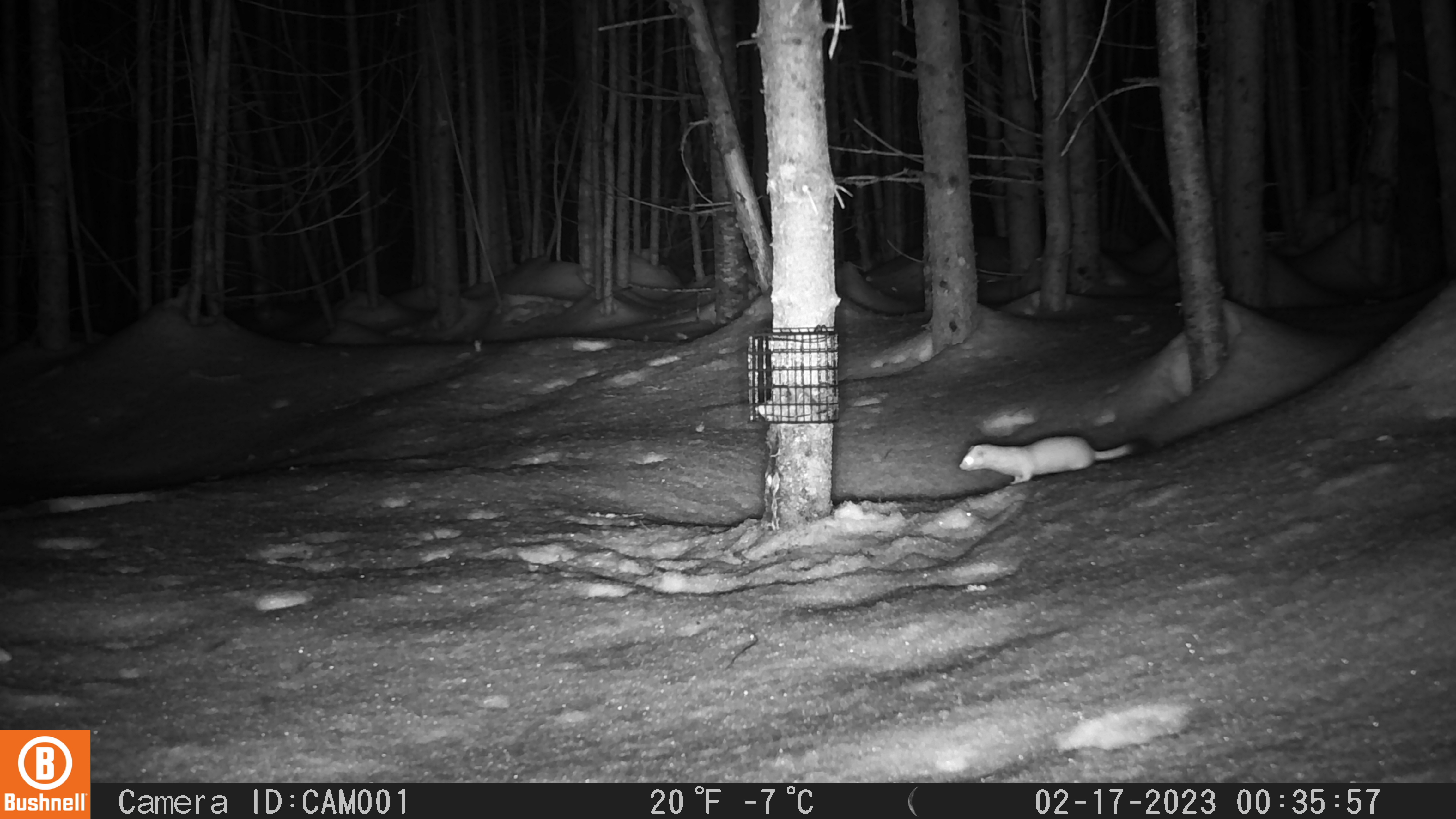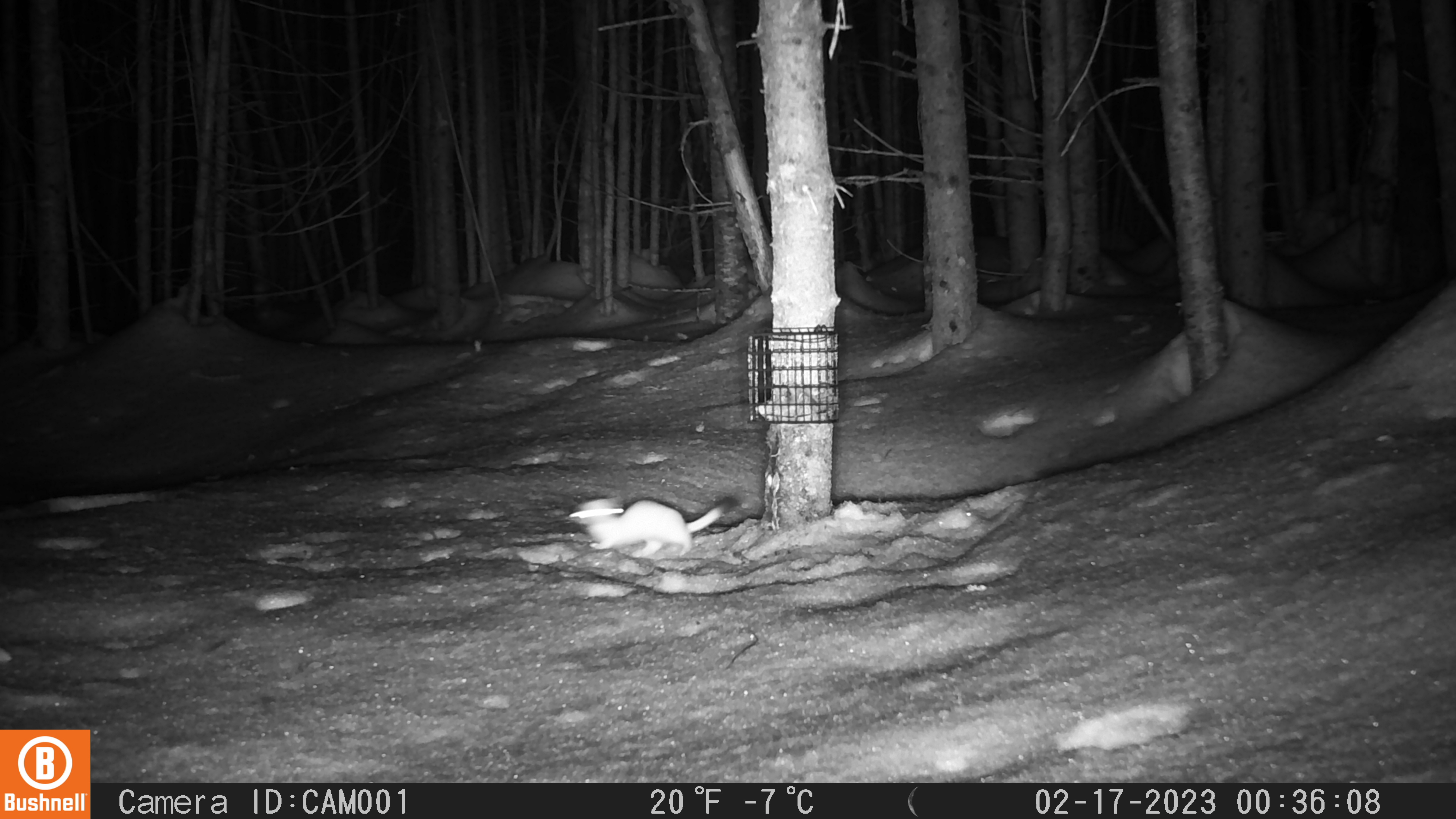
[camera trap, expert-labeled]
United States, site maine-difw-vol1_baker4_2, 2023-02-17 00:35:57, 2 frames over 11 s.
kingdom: Animalia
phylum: Chordata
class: Mammalia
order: Carnivora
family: Mustelidae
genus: Mustela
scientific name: Mustela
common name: weasel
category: weasel sp.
Weasel sp. (weasel) (Mustela).